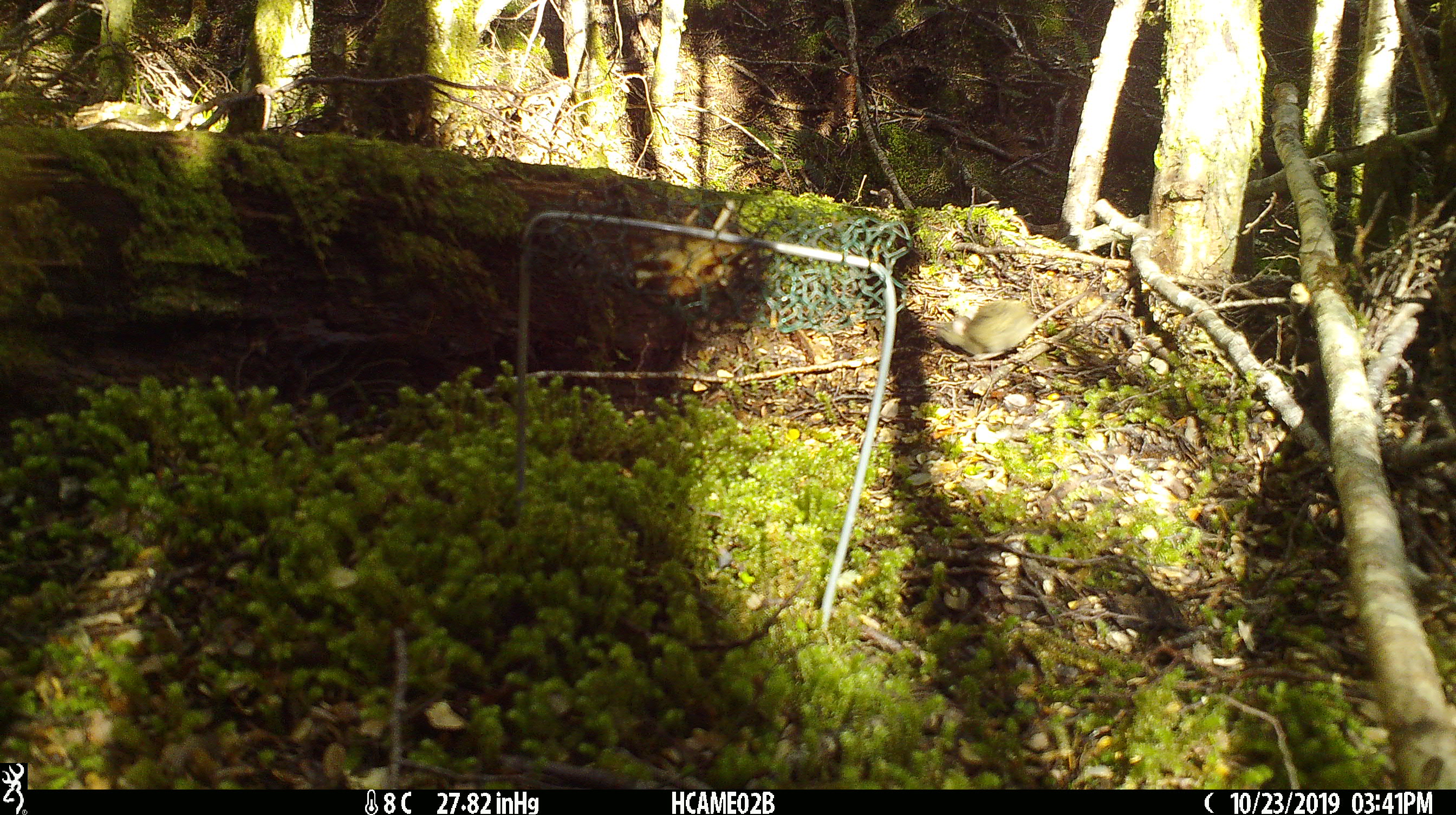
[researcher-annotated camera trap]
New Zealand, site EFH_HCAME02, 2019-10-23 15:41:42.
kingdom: Animalia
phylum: Chordata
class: Mammalia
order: Rodentia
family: Muridae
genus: Mus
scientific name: Mus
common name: mouse